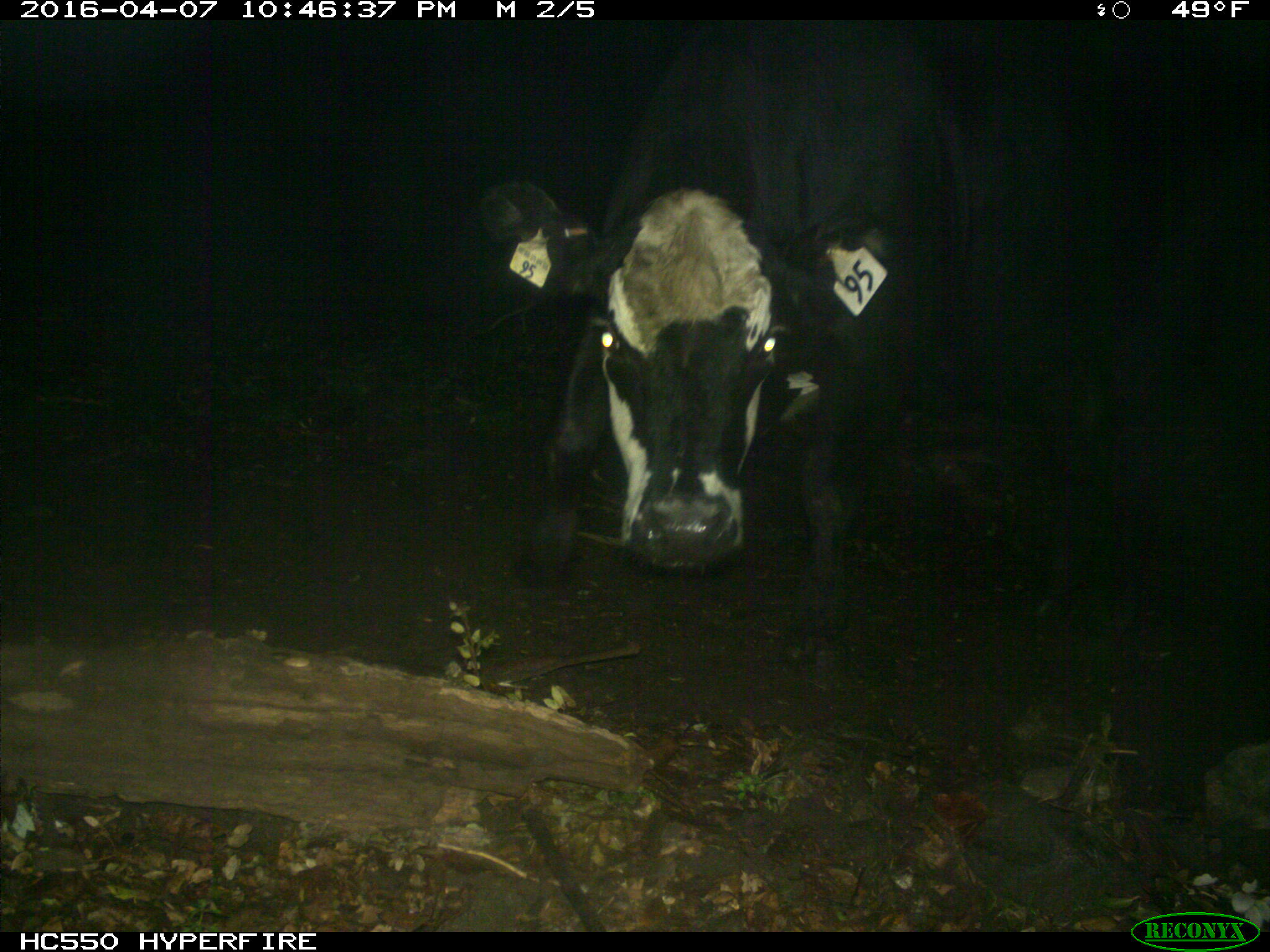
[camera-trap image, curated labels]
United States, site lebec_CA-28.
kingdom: Animalia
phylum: Chordata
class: Mammalia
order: Artiodactyla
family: Bovidae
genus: Bos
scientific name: Bos taurus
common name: domestic cow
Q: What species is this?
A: Bos taurus (domestic cow).